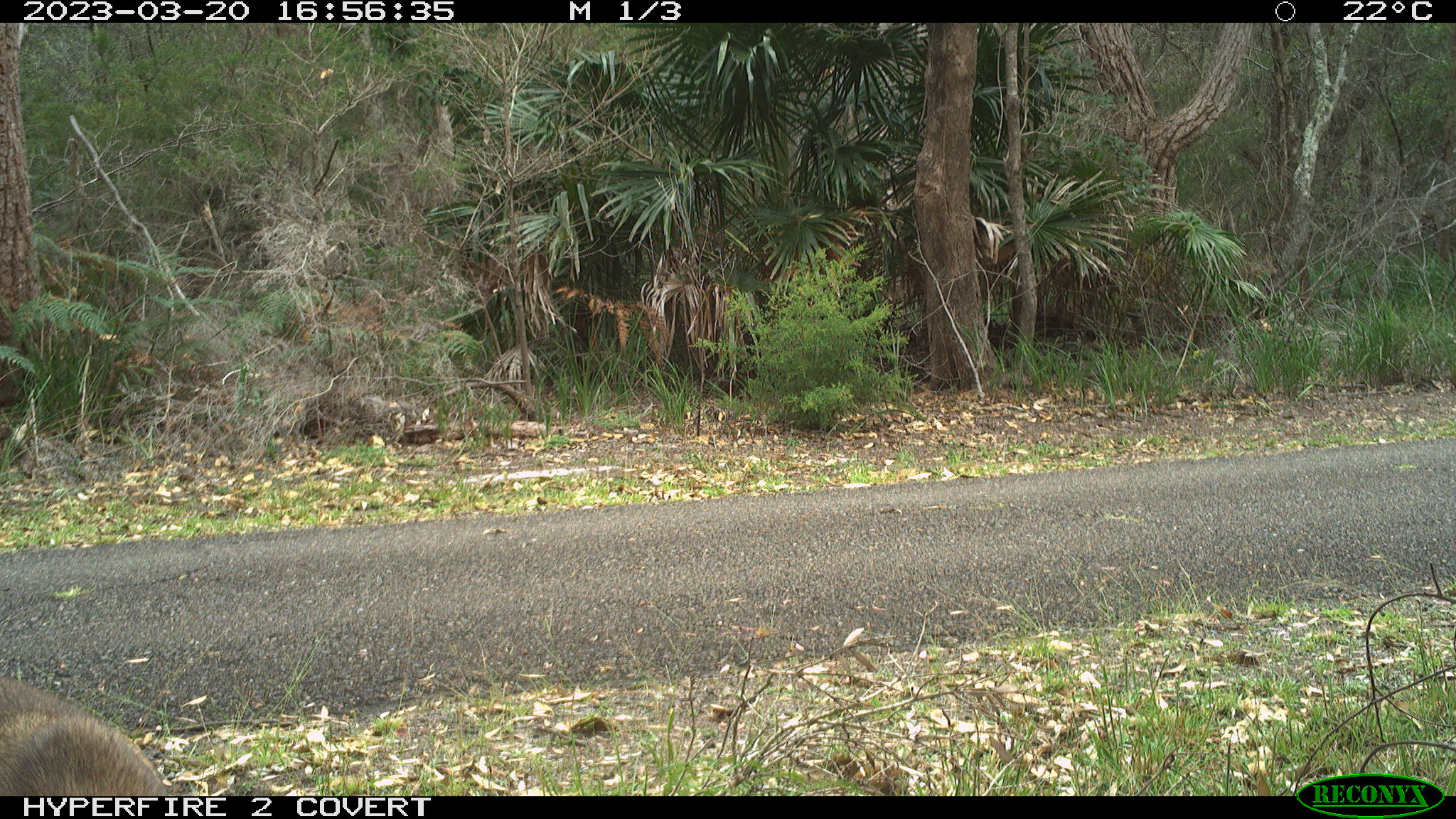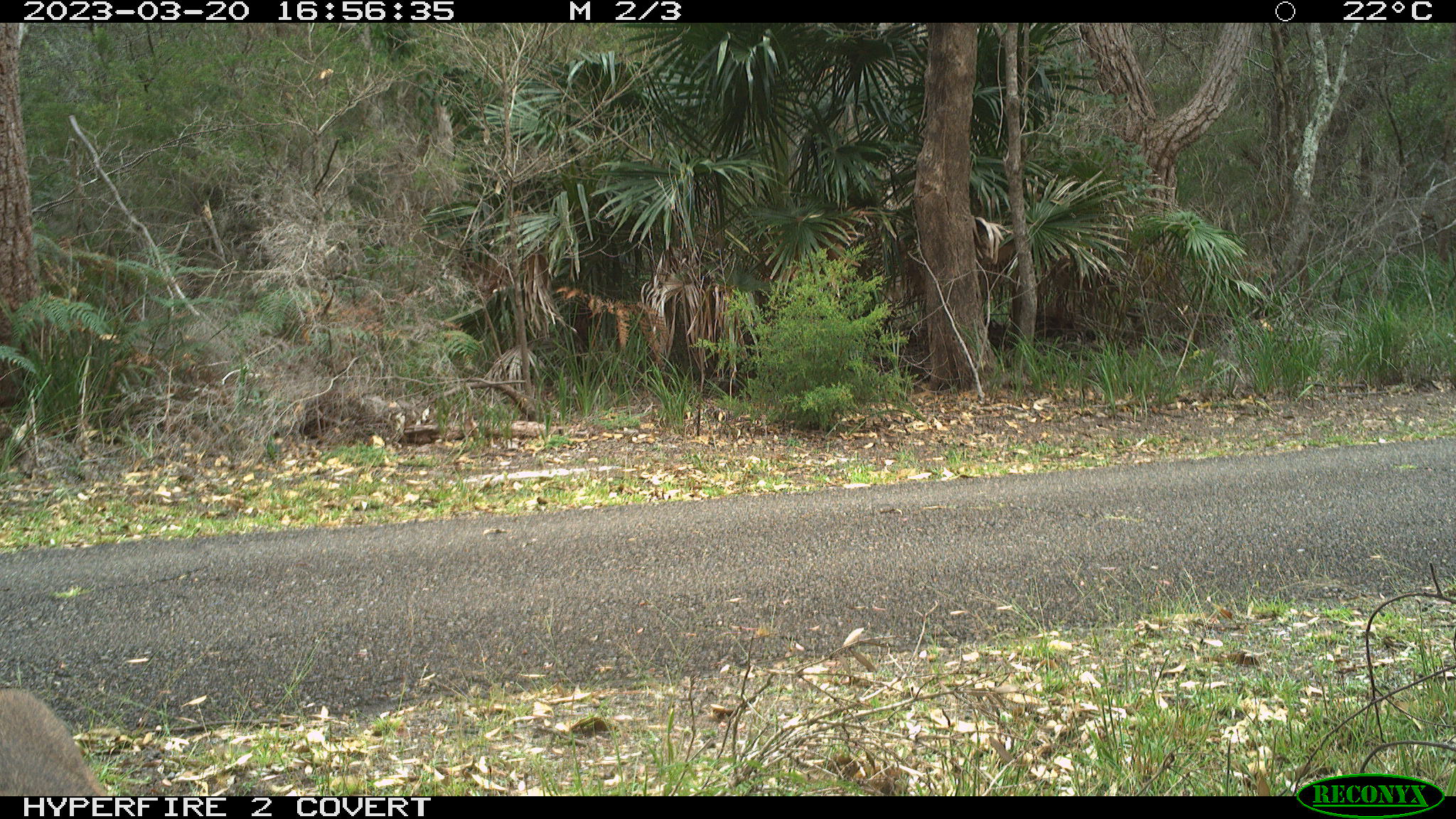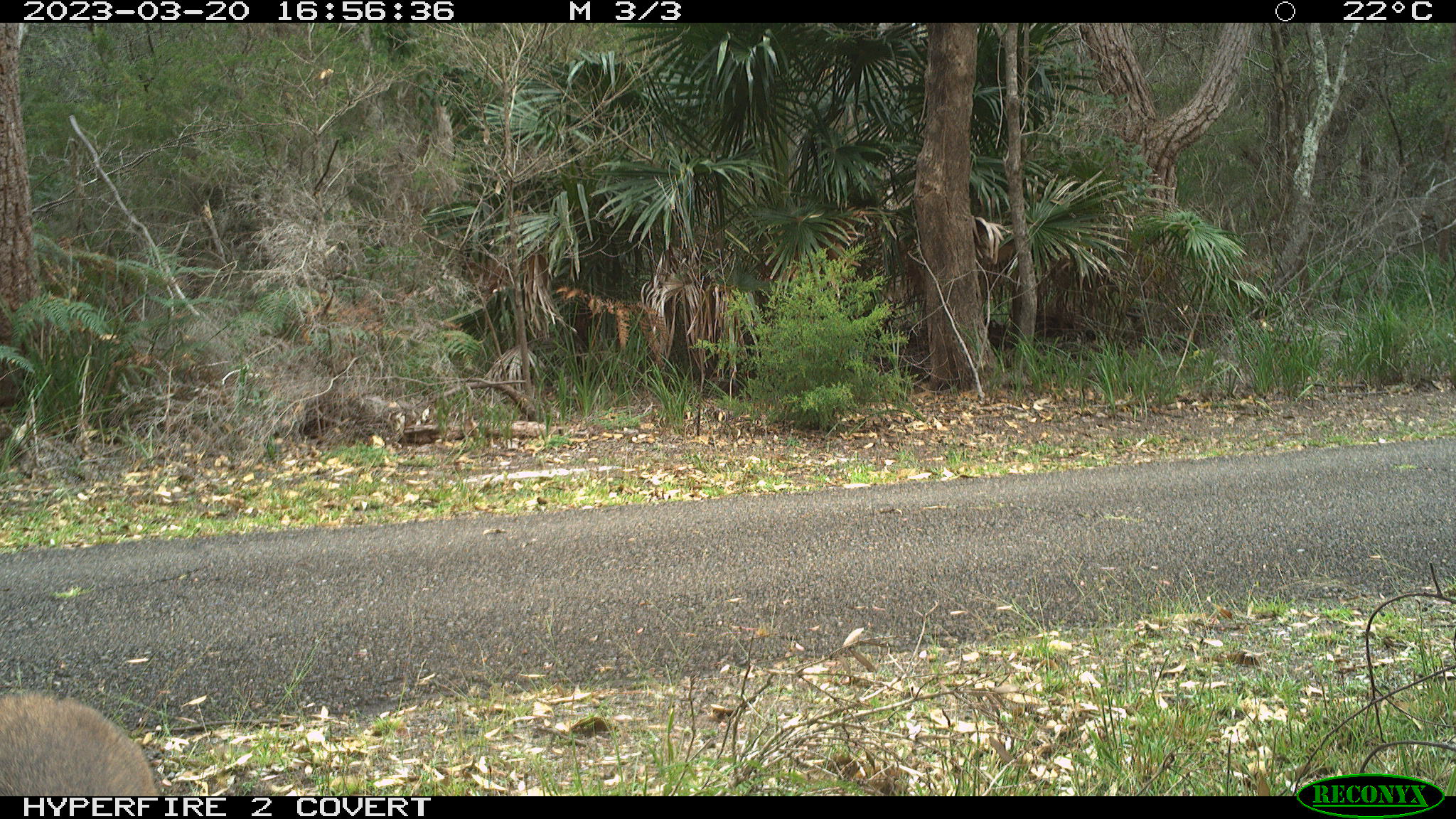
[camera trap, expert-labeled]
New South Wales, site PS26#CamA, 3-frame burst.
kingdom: Animalia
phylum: Chordata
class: Mammalia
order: Carnivora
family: Canidae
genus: Canis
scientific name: Canis familiaris dingo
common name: dingo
Dingo (Canis familiaris dingo).